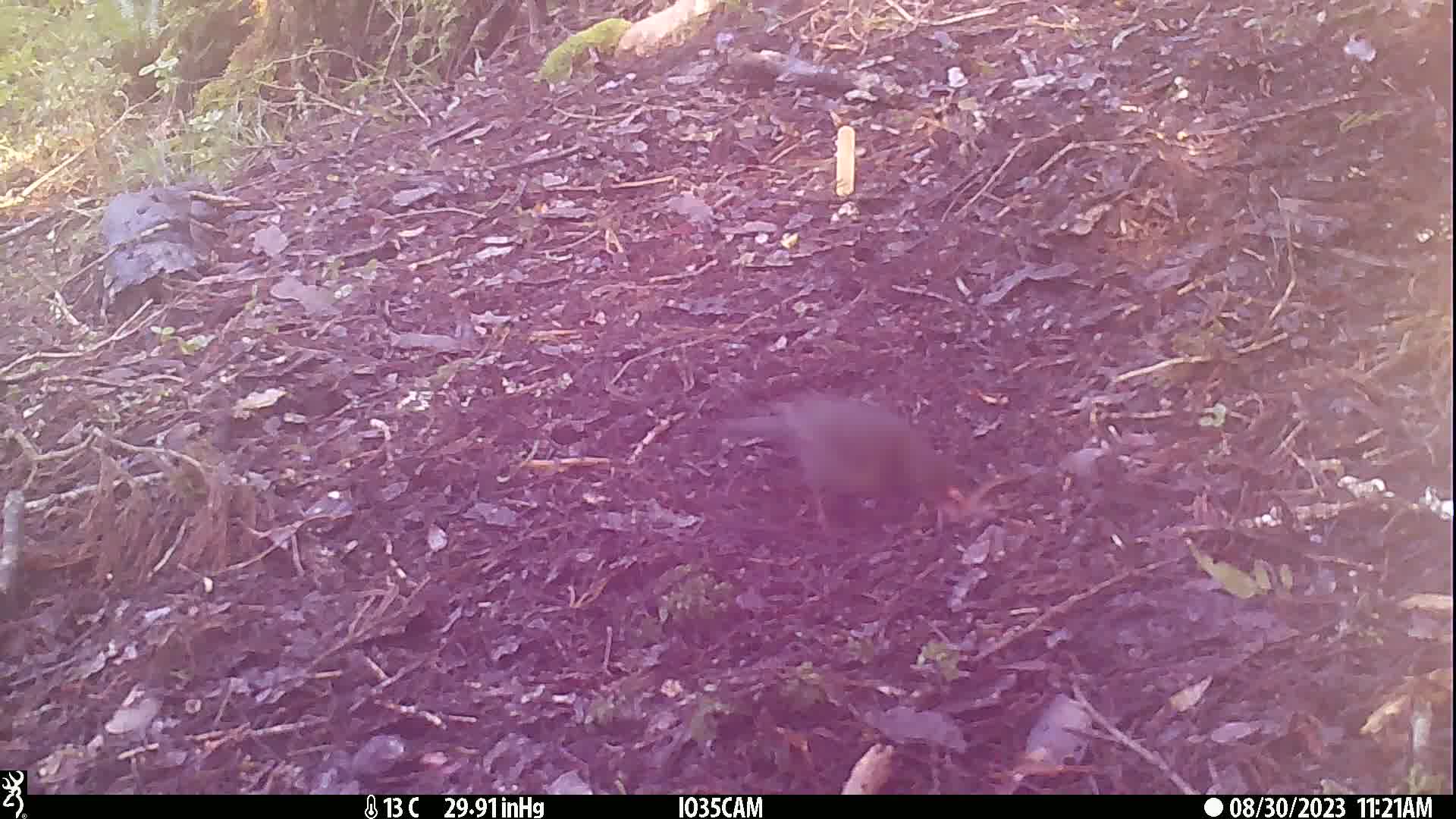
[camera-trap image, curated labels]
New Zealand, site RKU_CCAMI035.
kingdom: Animalia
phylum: Chordata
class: Aves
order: Passeriformes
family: Turdidae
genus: Turdus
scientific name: Turdus merula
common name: eurasian blackbird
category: blackbird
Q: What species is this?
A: Blackbird (eurasian blackbird) (Turdus merula).